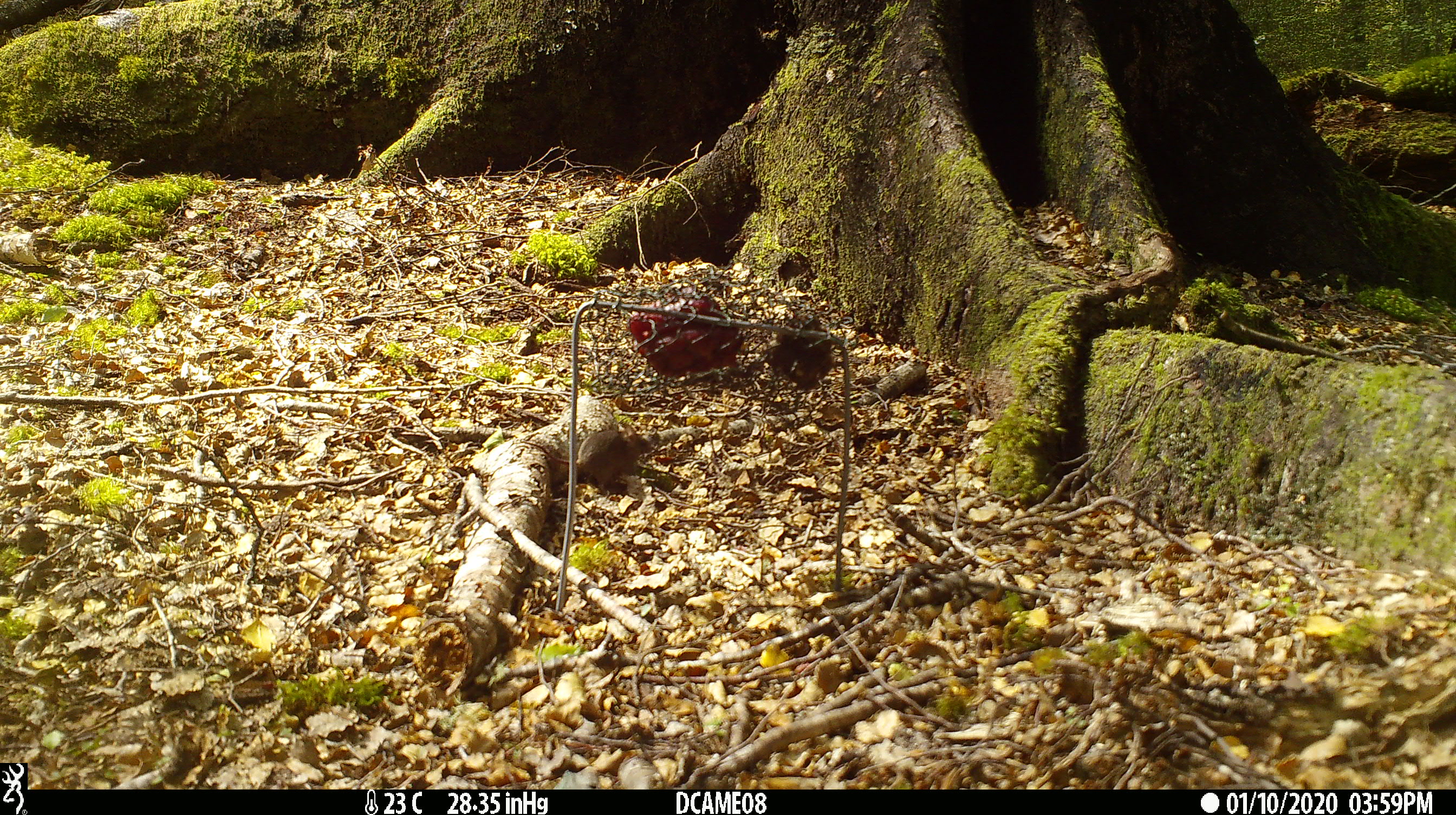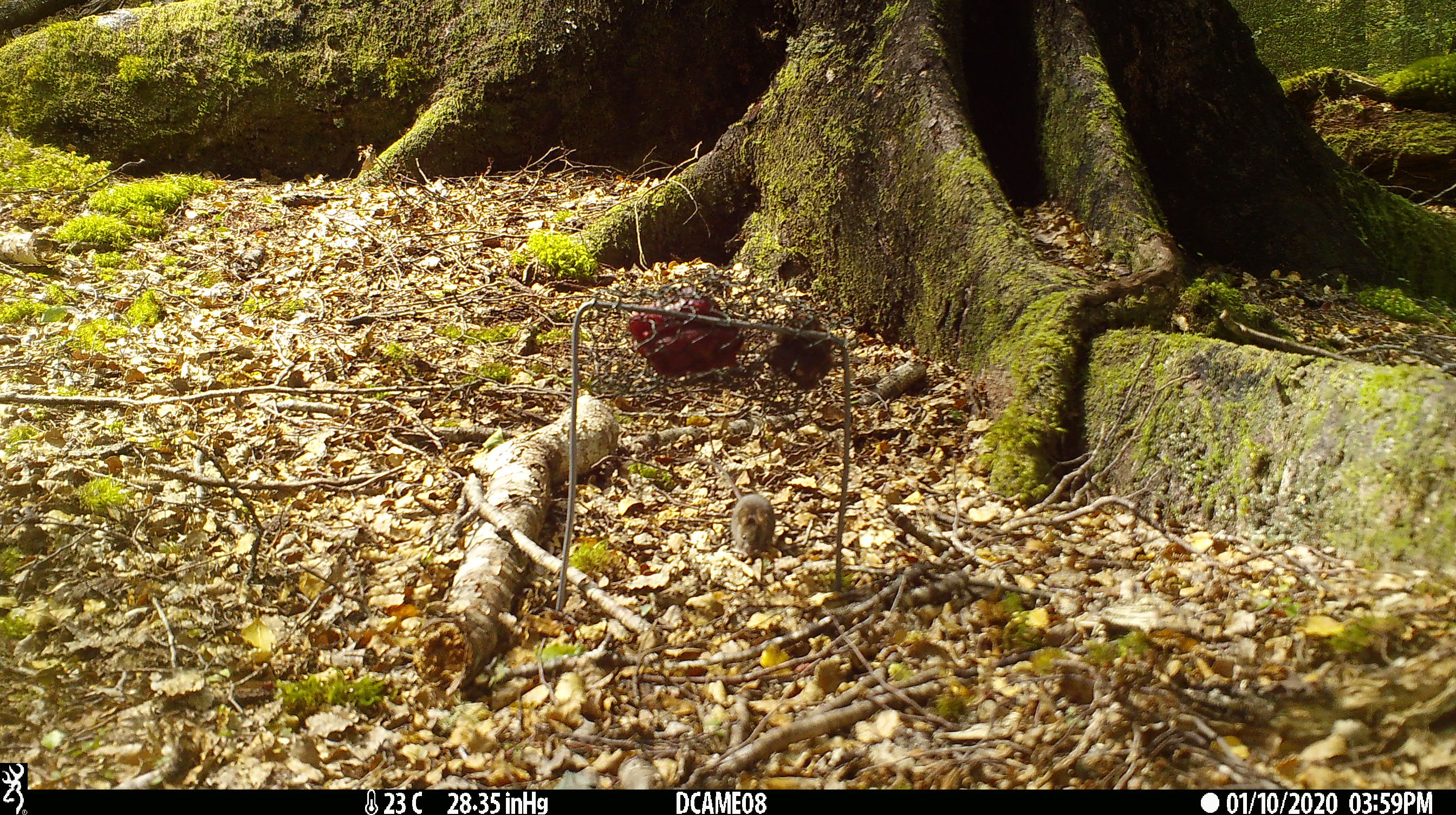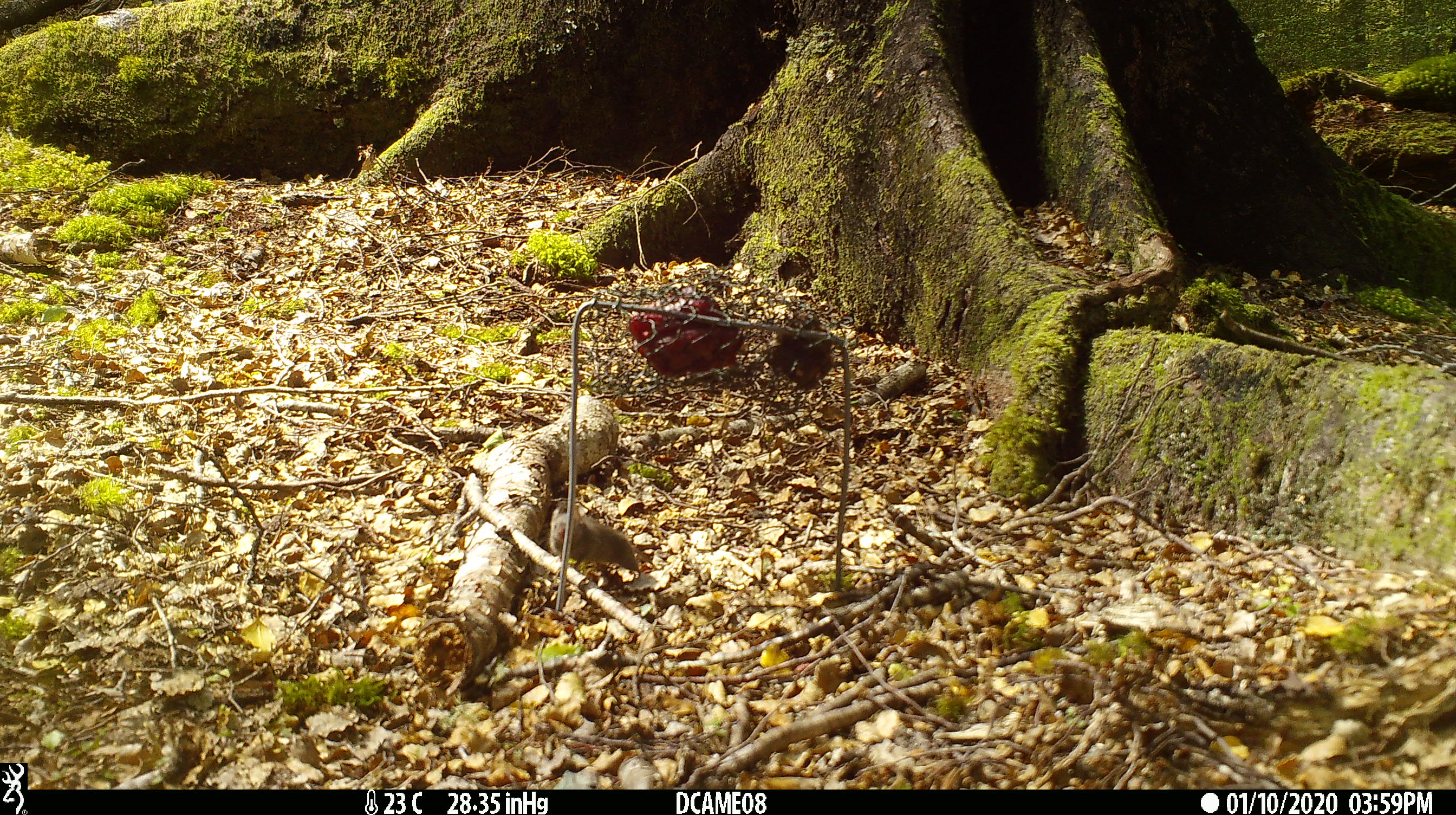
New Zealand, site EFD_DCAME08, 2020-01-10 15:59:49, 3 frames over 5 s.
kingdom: Animalia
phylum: Chordata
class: Mammalia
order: Rodentia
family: Muridae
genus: Mus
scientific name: Mus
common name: mouse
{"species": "mouse (Mus)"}